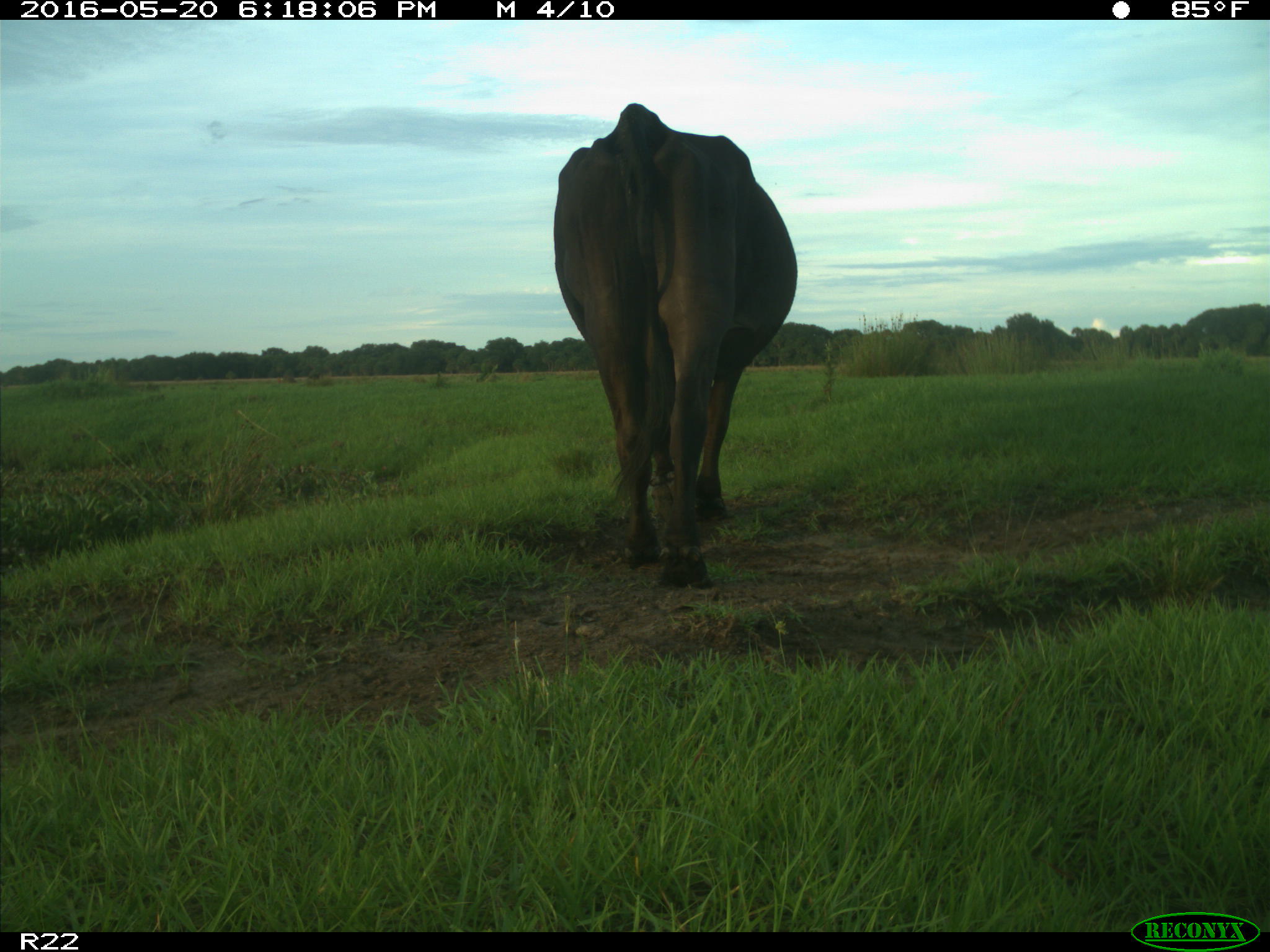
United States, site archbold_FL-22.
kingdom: Animalia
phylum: Chordata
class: Mammalia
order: Artiodactyla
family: Bovidae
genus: Bos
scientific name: Bos taurus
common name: domestic cow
Bos taurus (domestic cow).